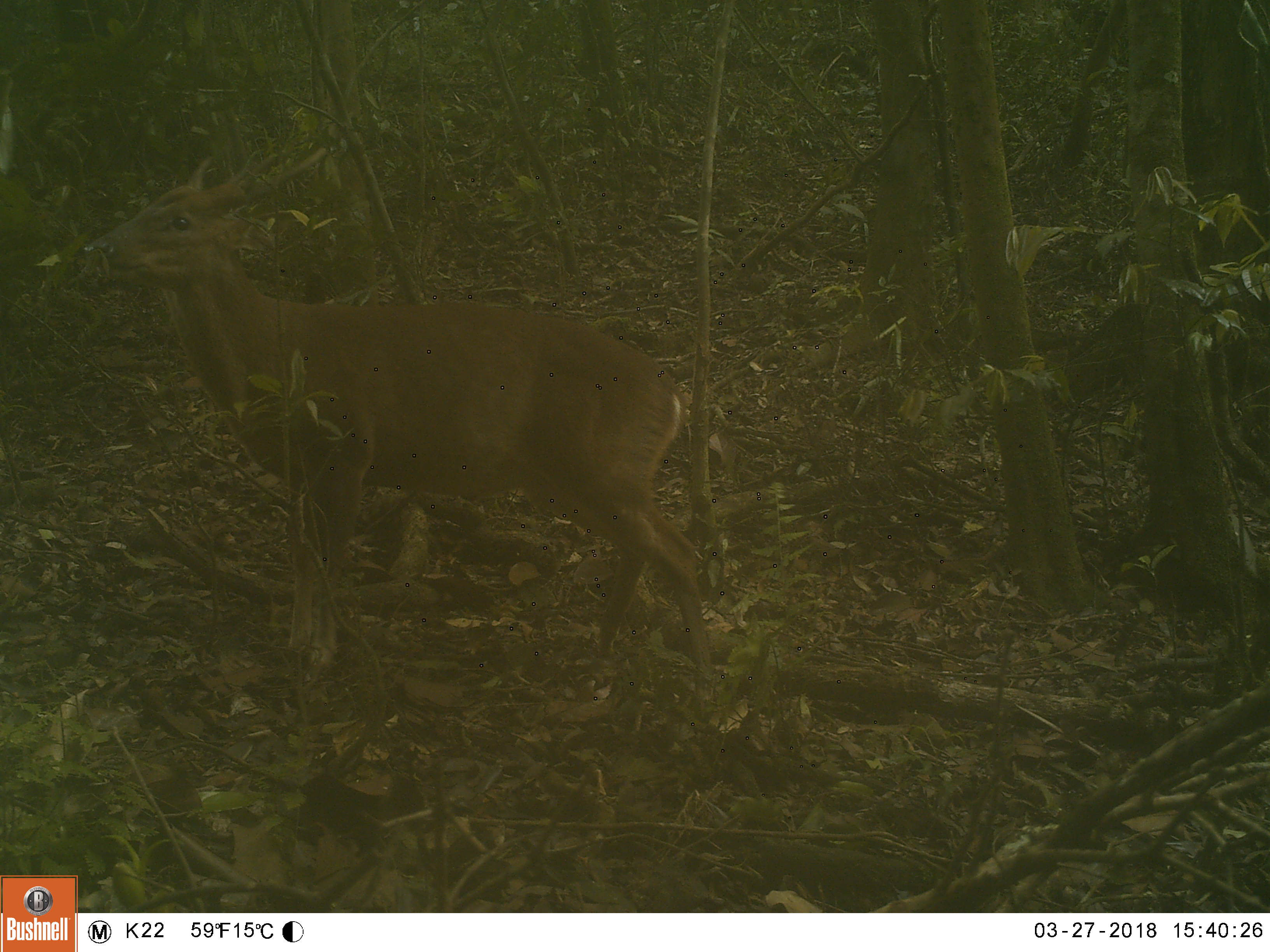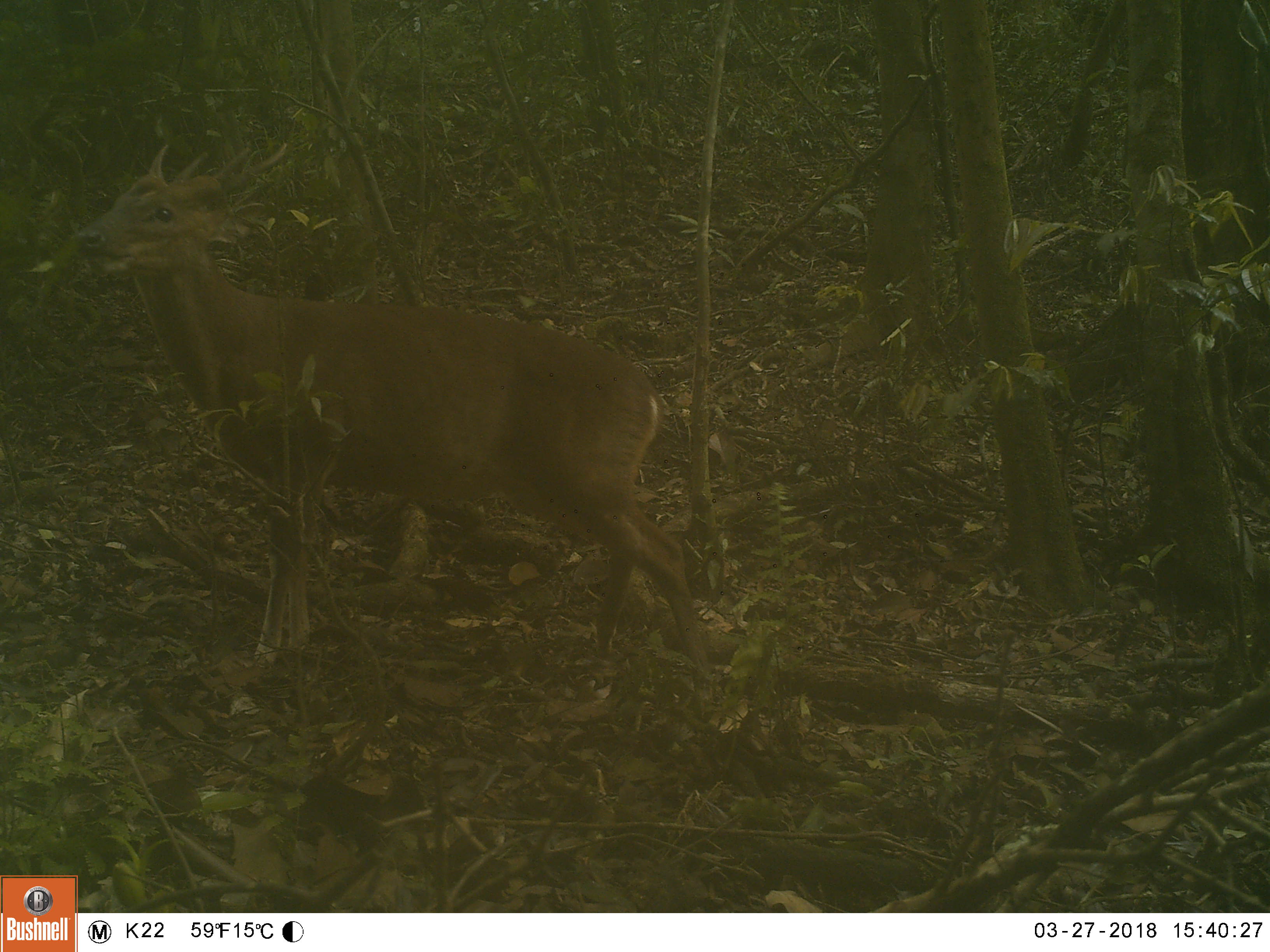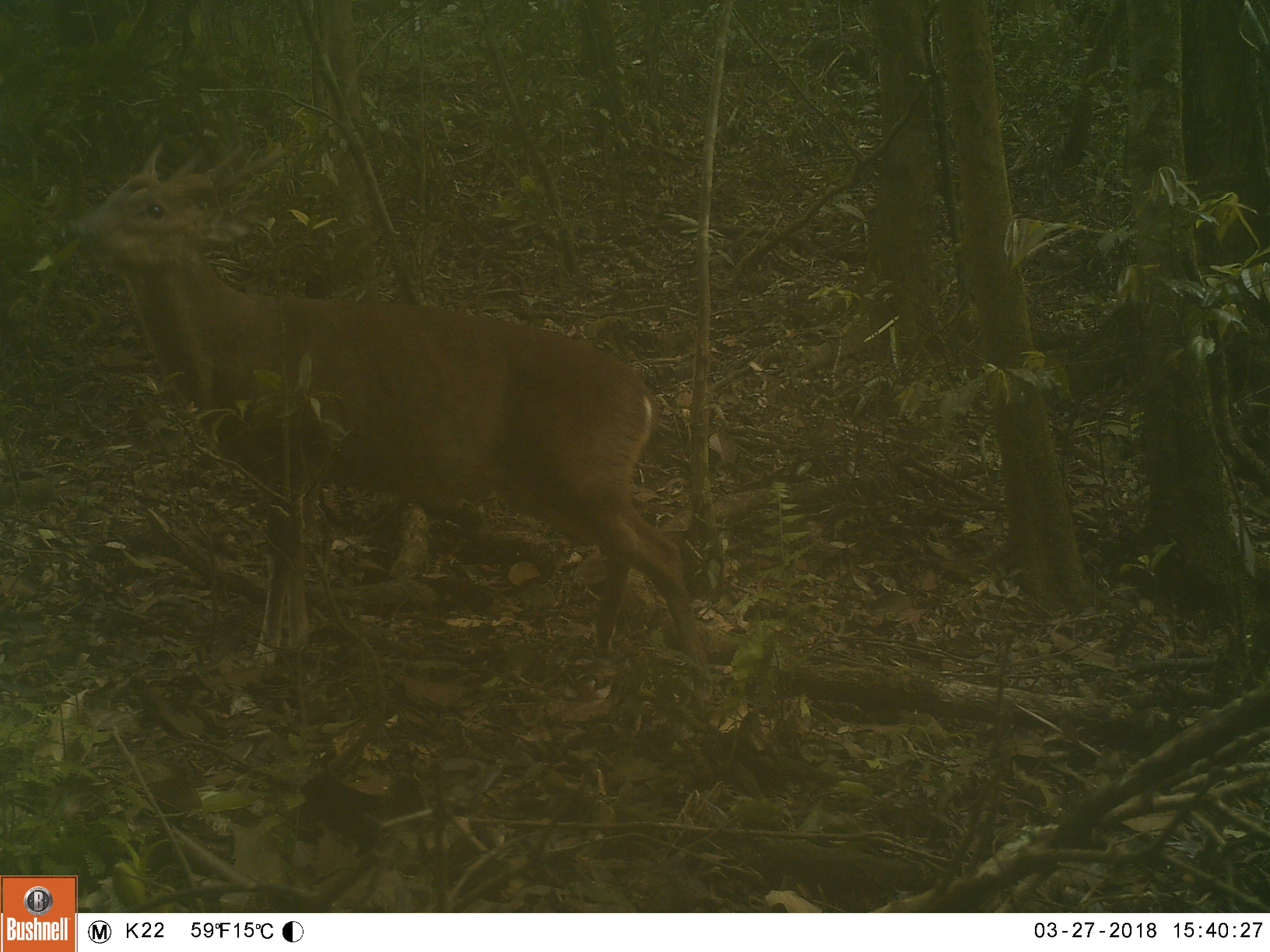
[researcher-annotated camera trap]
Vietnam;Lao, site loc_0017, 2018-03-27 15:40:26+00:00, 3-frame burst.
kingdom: Animalia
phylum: Chordata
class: Mammalia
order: Artiodactyla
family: Cervidae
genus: Muntiacus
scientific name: Muntiacus vuquangensis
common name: large-antlered muntjac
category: large antlered muntjac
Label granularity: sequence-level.